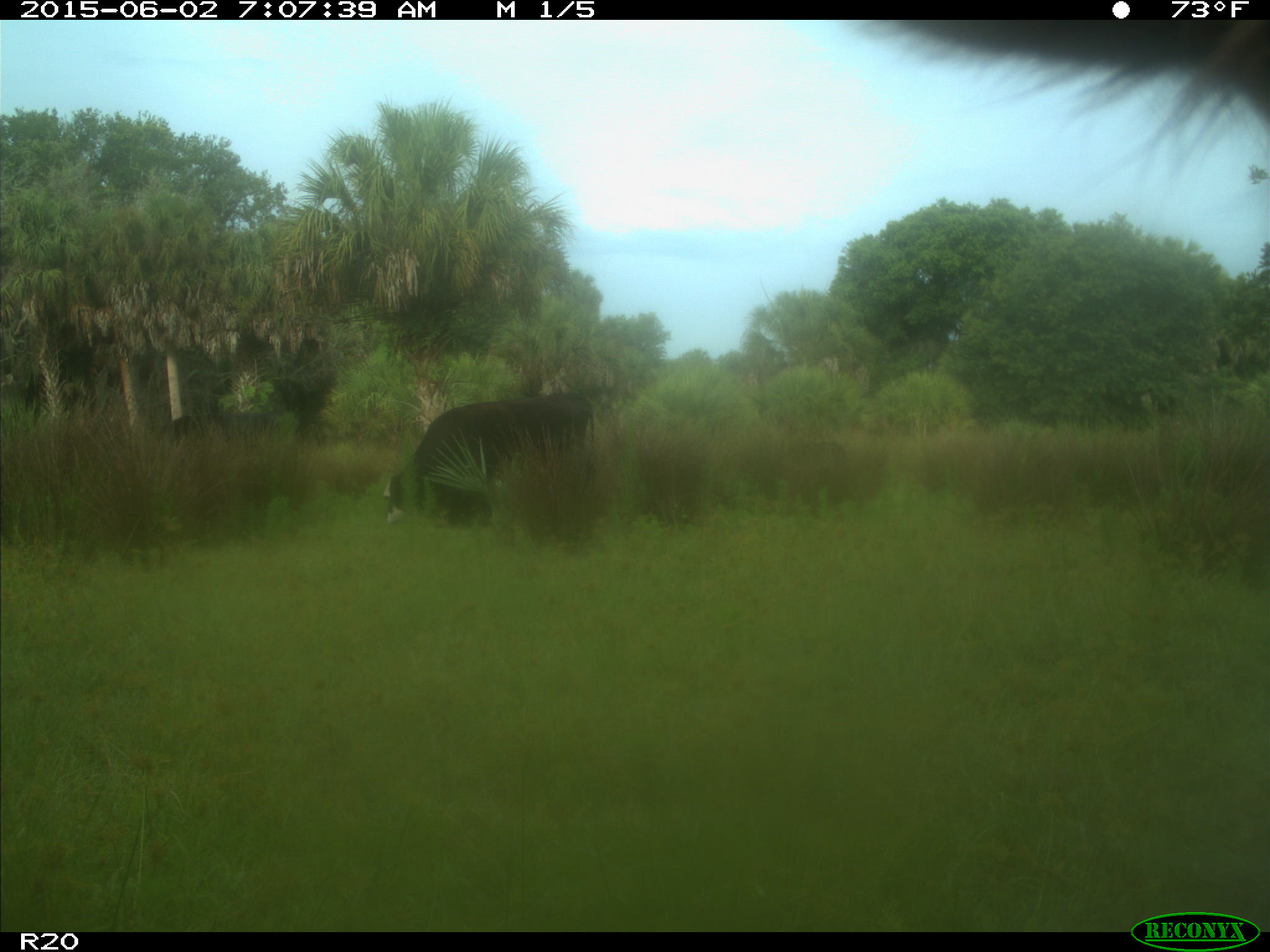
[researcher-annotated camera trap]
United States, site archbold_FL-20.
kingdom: Animalia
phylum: Chordata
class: Mammalia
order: Artiodactyla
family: Bovidae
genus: Bos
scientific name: Bos taurus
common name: domestic cow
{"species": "Bos taurus (domestic cow)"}